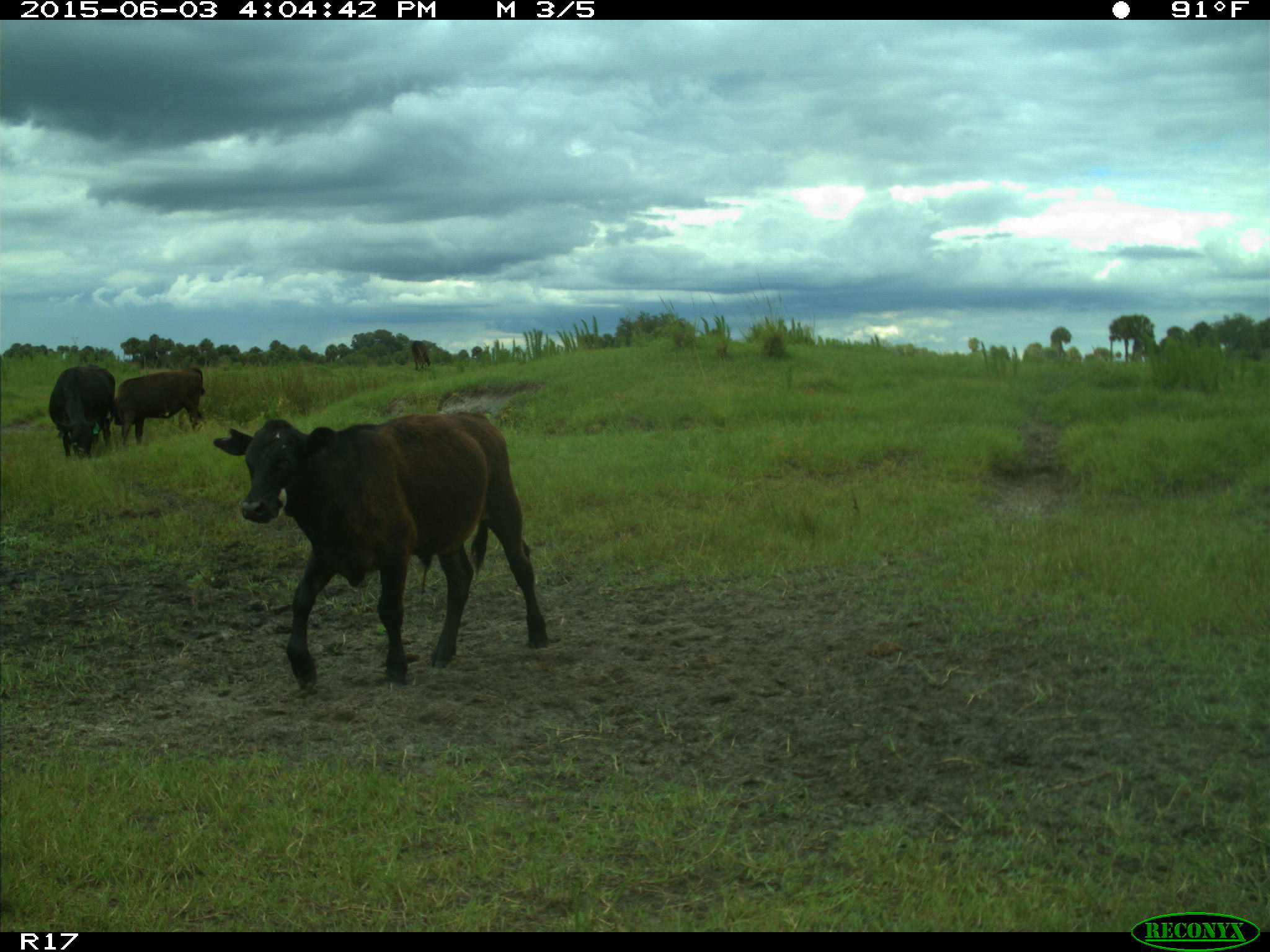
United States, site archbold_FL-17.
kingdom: Animalia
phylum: Chordata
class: Mammalia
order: Artiodactyla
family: Bovidae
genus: Bos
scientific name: Bos taurus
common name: domestic cow